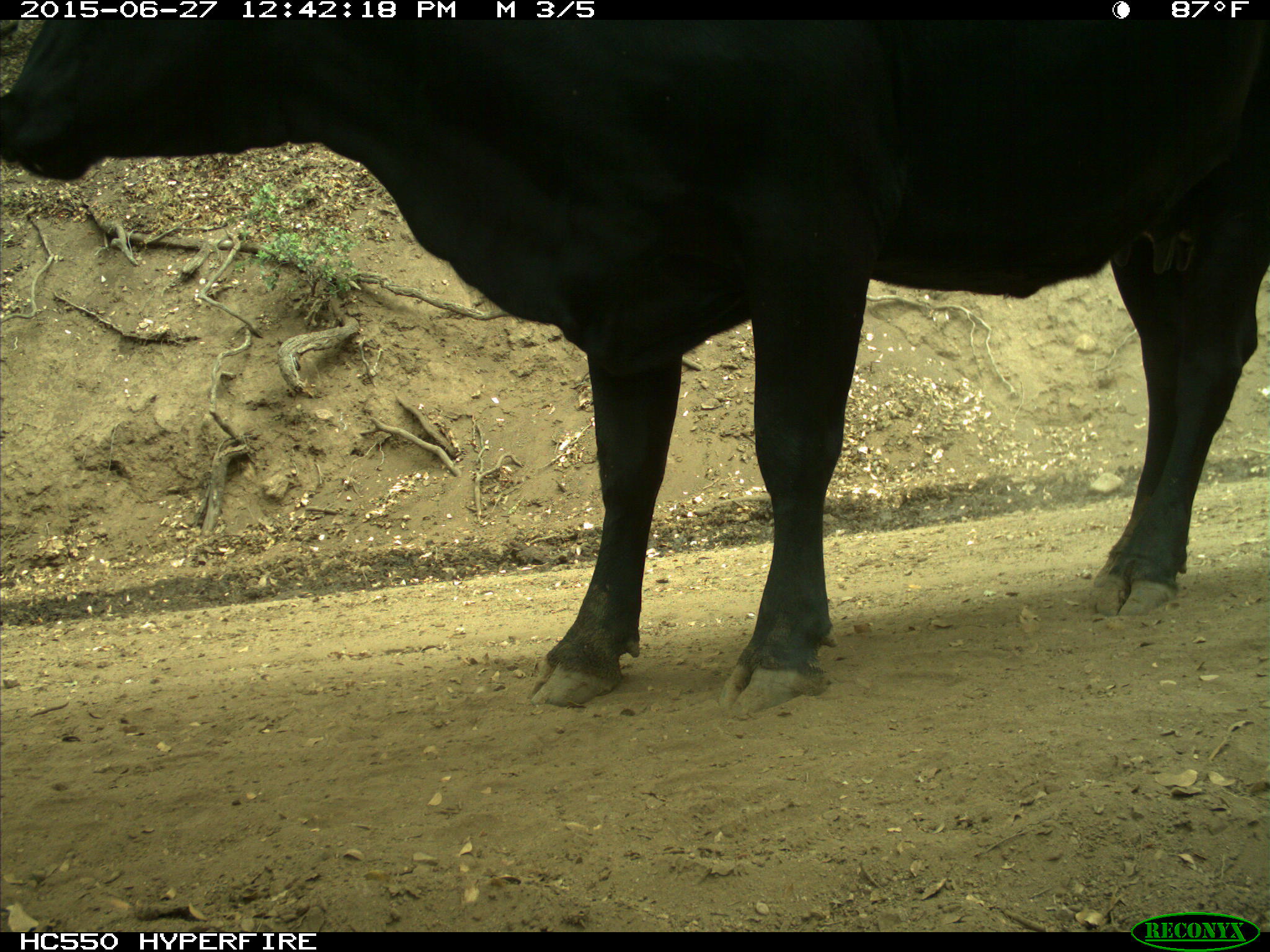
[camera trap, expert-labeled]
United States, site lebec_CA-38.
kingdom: Animalia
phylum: Chordata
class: Mammalia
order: Artiodactyla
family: Bovidae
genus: Bos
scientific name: Bos taurus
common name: domestic cow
Bos taurus (domestic cow).